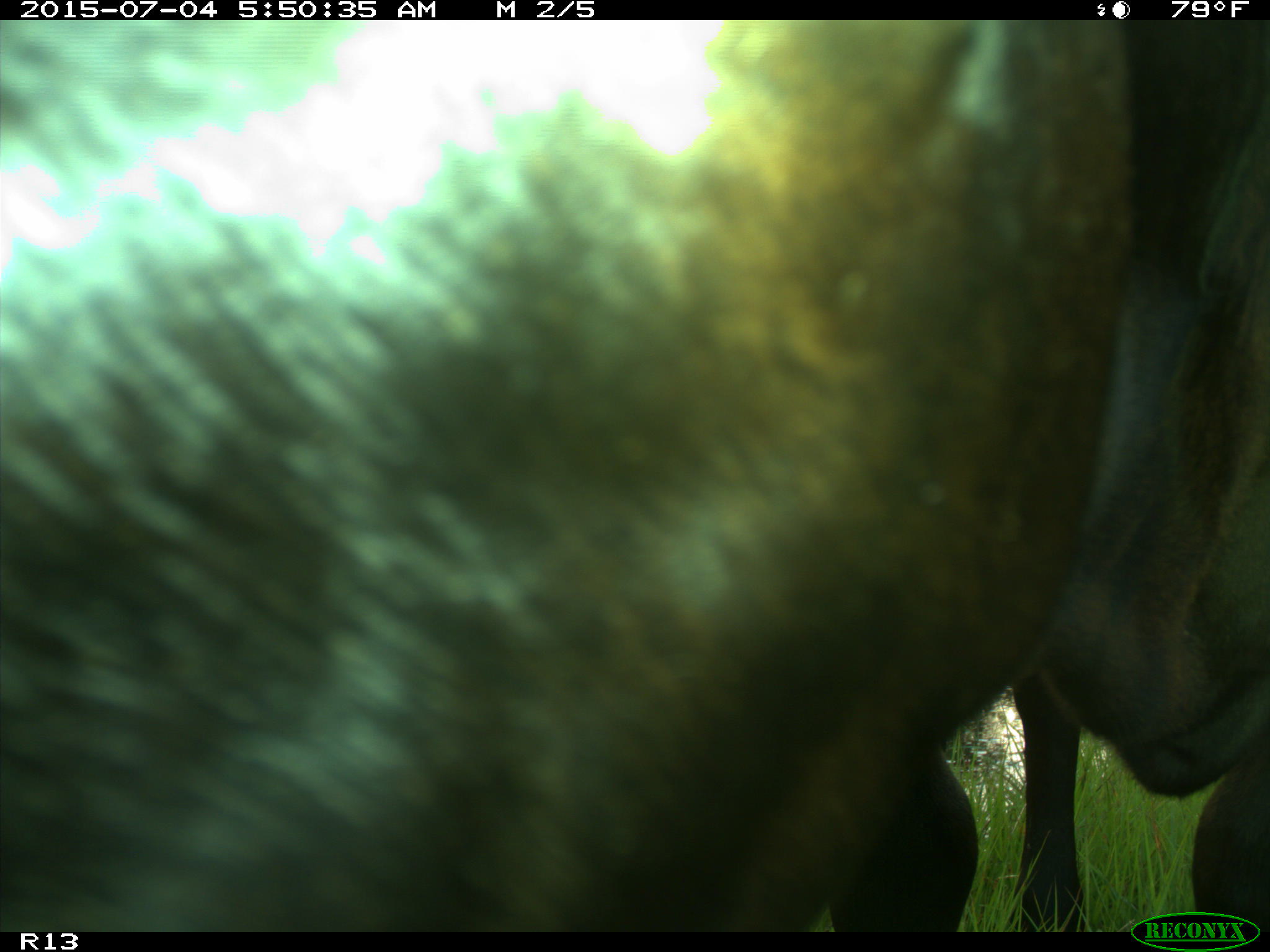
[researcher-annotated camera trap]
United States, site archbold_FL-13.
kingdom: Animalia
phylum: Chordata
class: Mammalia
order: Artiodactyla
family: Bovidae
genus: Bos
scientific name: Bos taurus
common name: domestic cow